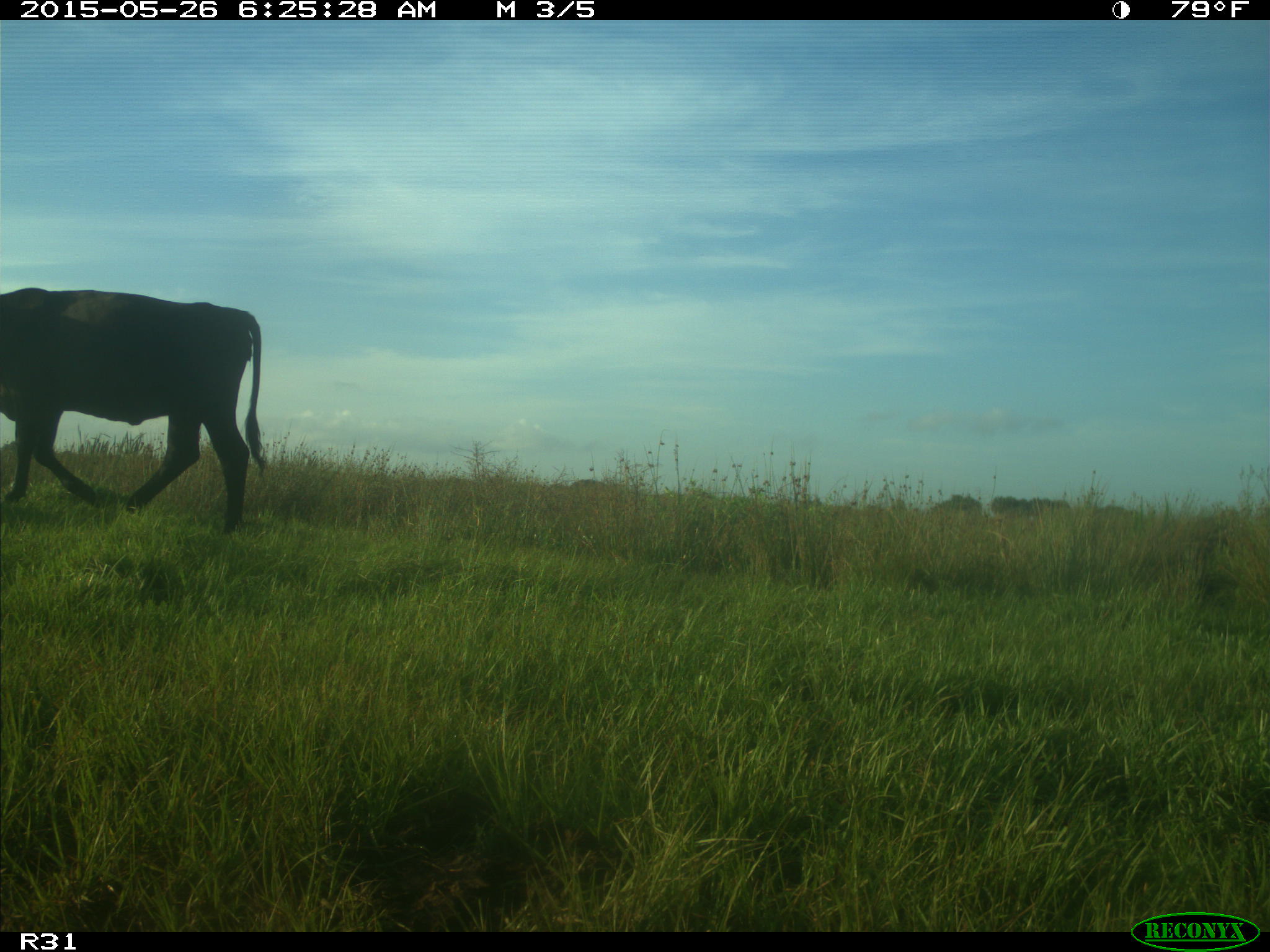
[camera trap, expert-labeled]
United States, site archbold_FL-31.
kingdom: Animalia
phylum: Chordata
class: Mammalia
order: Artiodactyla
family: Bovidae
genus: Bos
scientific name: Bos taurus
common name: domestic cow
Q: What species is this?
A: Bos taurus (domestic cow).